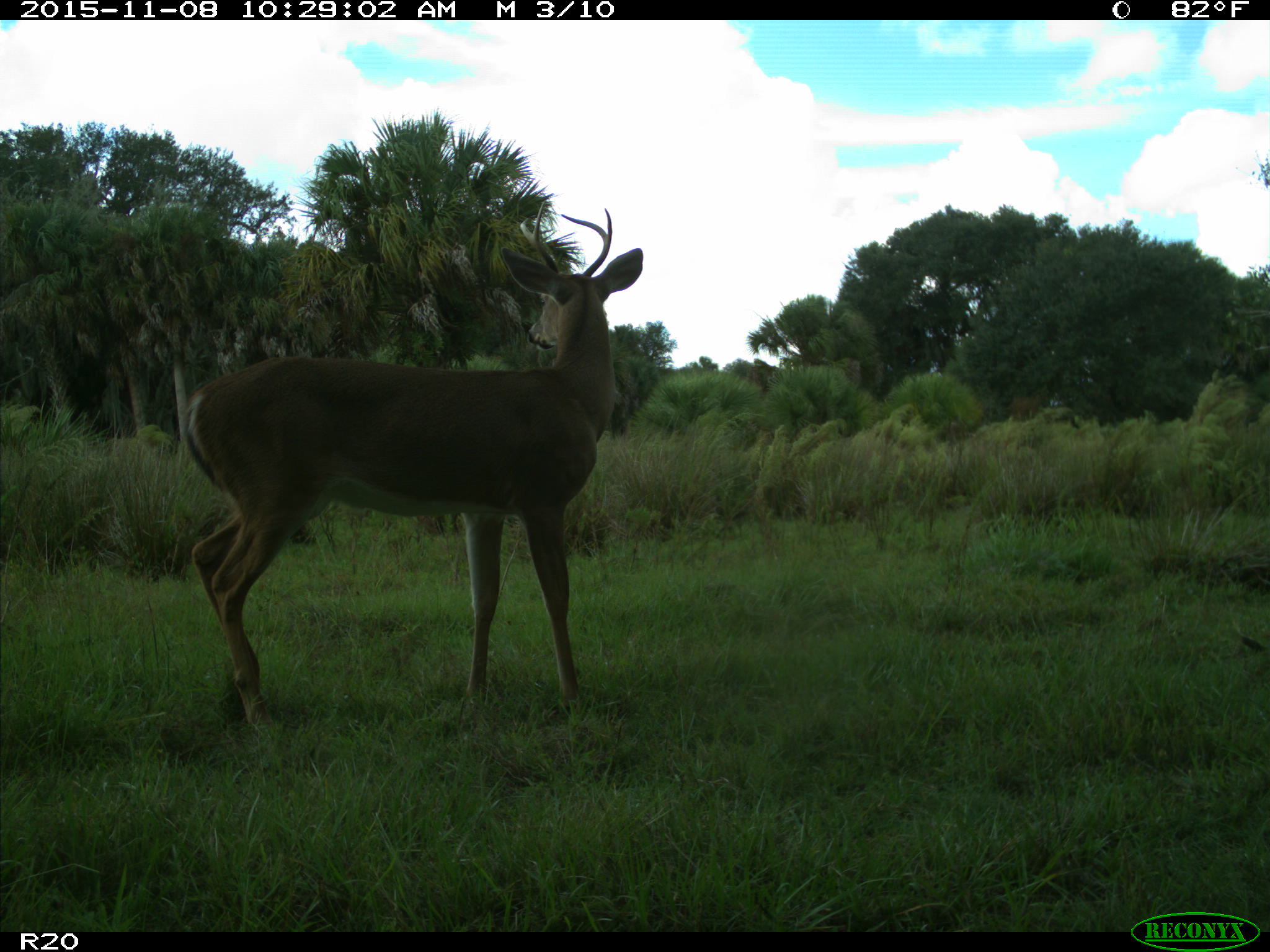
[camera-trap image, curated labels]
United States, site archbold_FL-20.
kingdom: Animalia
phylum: Chordata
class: Mammalia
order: Artiodactyla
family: Cervidae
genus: Odocoileus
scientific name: Odocoileus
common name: deer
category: unidentified deer